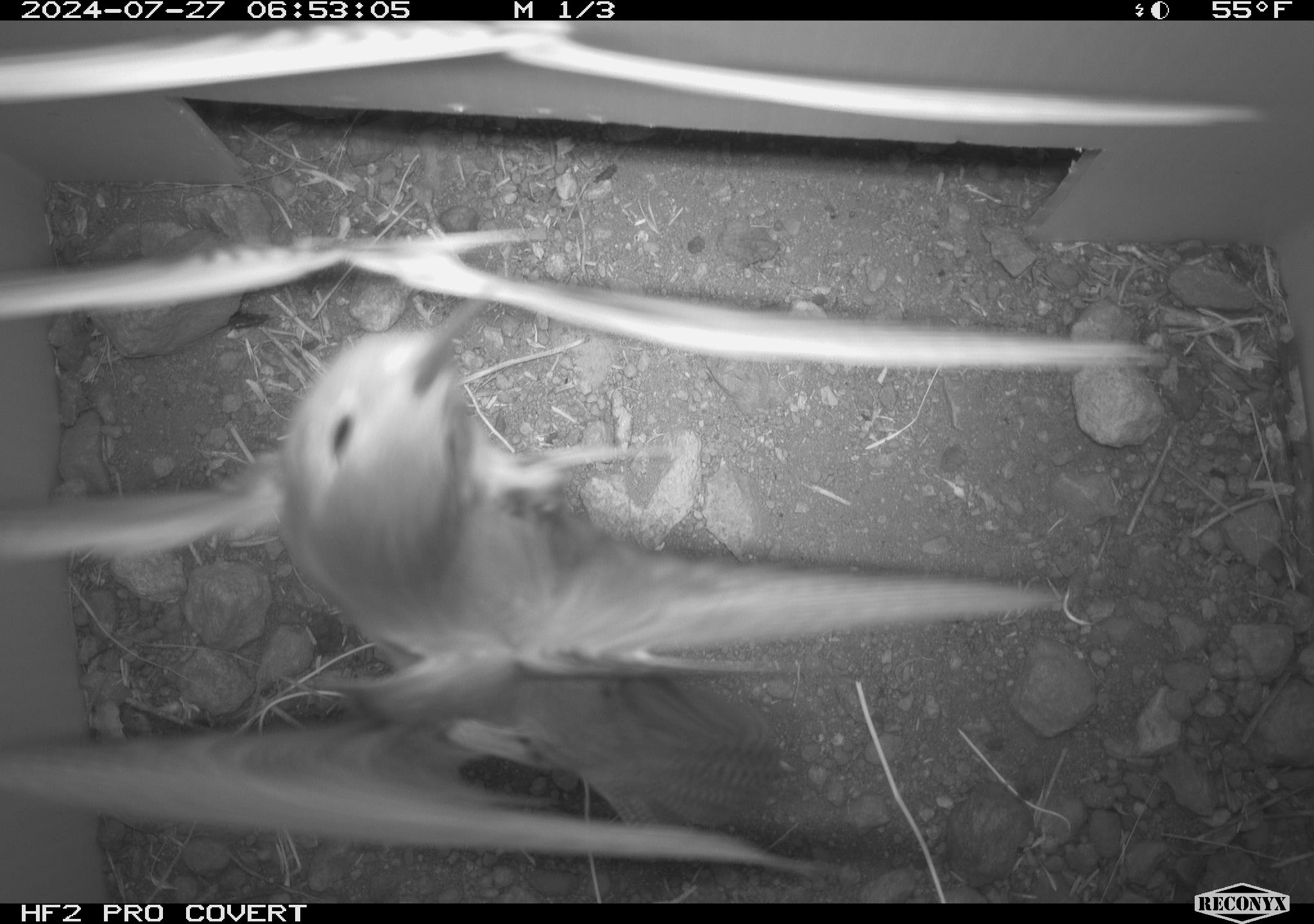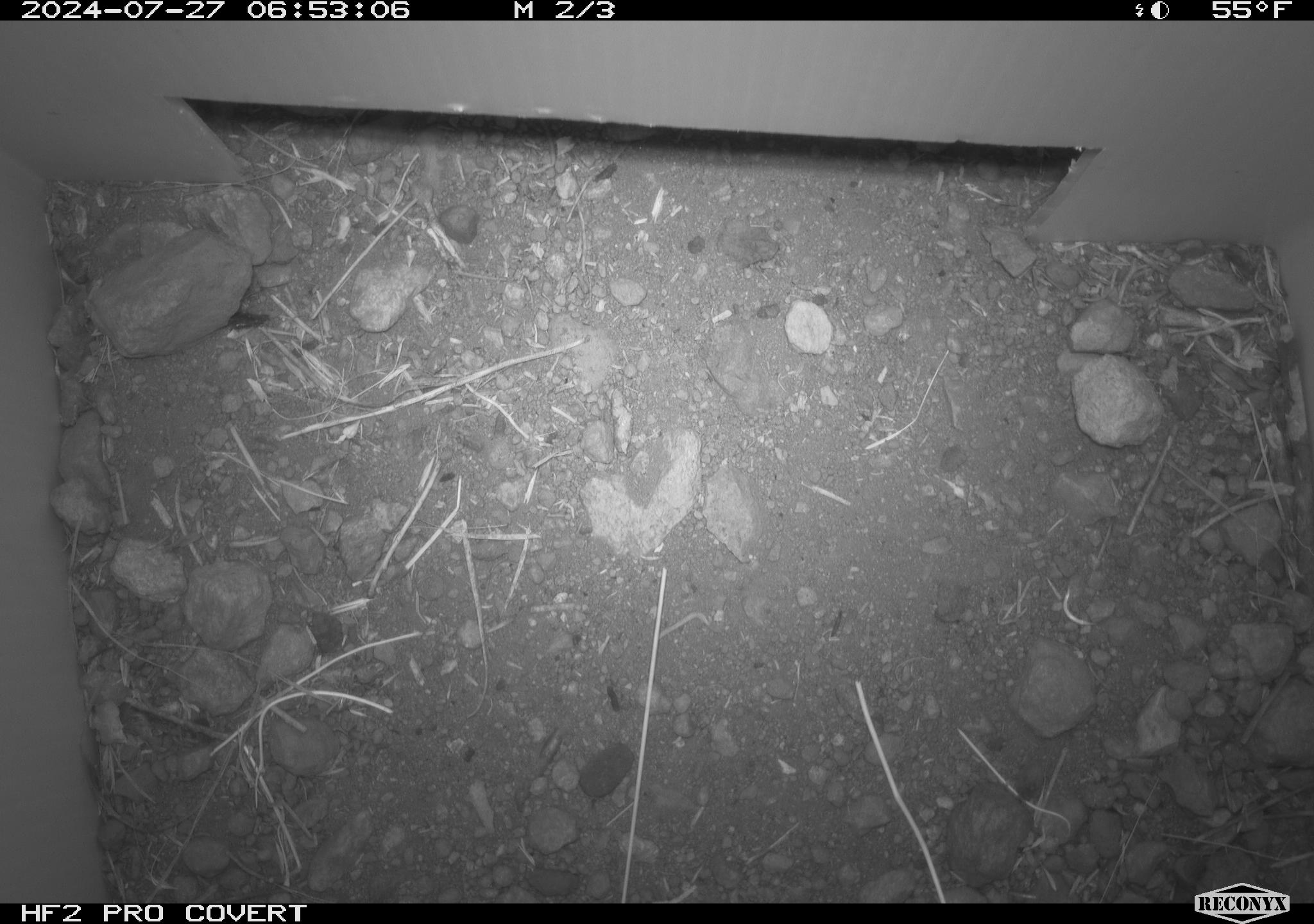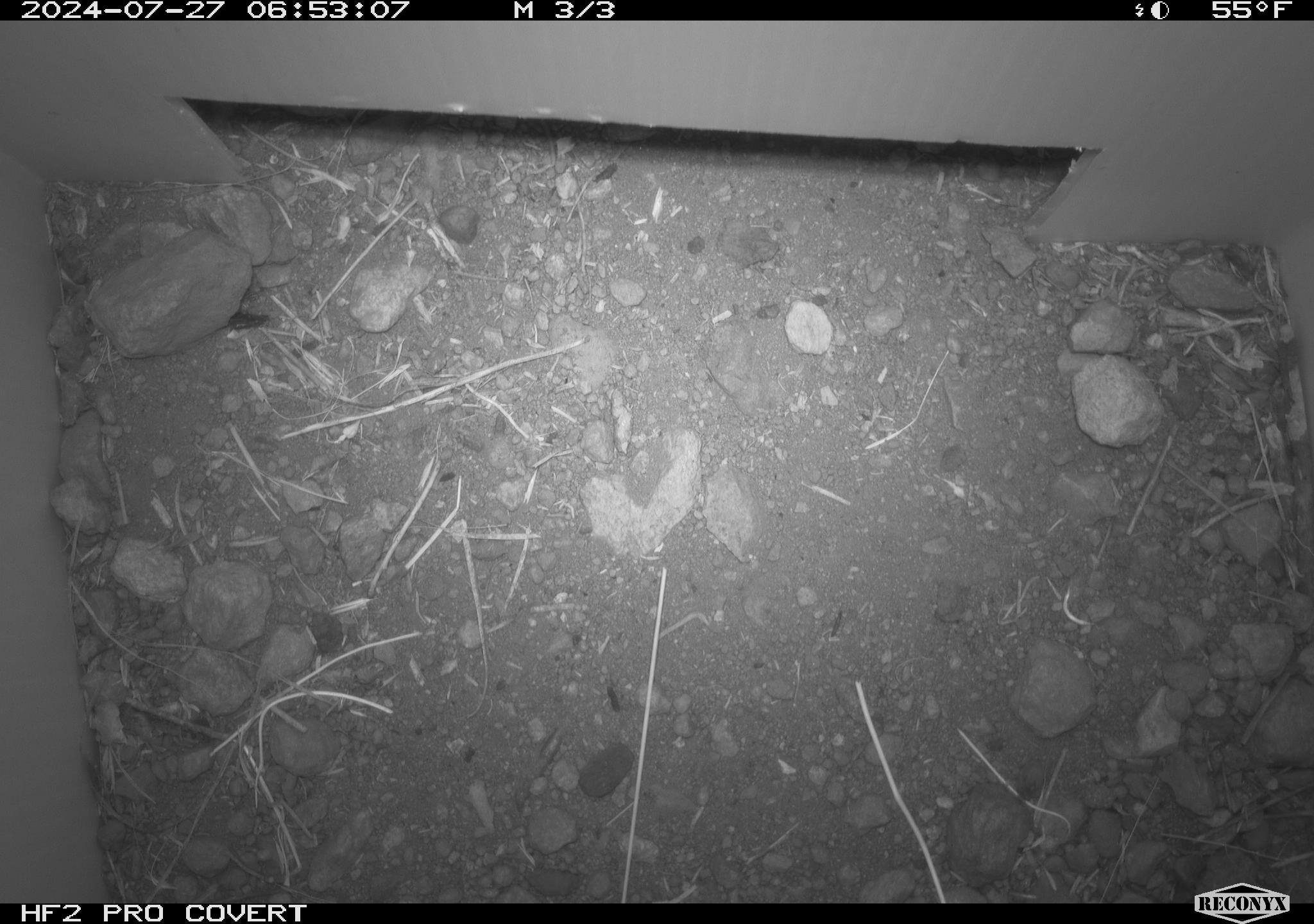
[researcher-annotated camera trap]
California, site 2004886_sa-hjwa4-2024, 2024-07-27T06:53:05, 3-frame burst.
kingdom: Animalia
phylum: Chordata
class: Aves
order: Passeriformes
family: Troglodytidae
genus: Troglodytes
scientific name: Troglodytes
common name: house wrens, winter wrens, and allies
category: troglodytes species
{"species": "troglodytes species (house wrens, winter wrens, and allies) (Troglodytes)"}